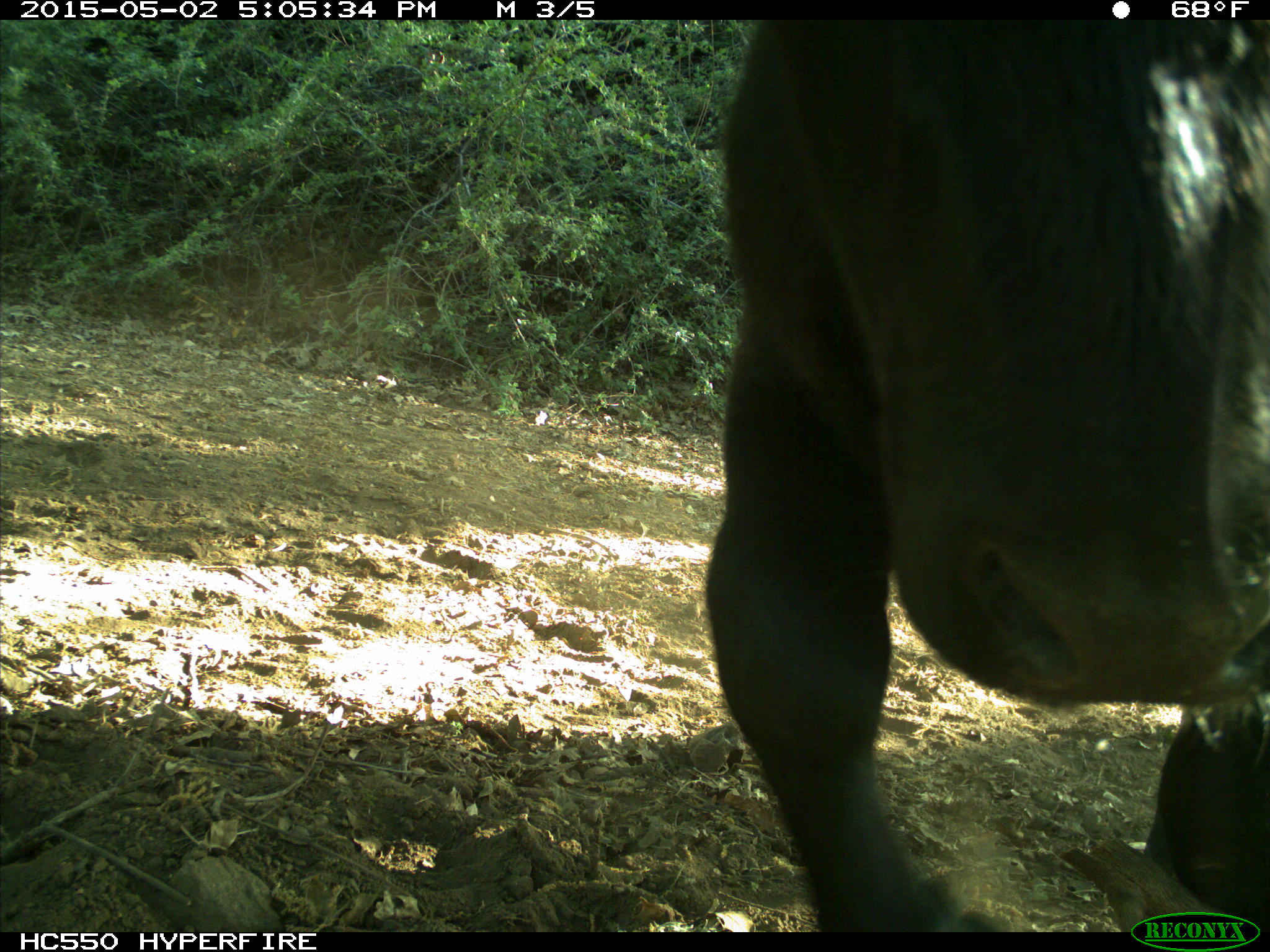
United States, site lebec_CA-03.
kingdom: Animalia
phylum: Chordata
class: Mammalia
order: Artiodactyla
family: Bovidae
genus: Bos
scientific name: Bos taurus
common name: domestic cow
Bos taurus (domestic cow).